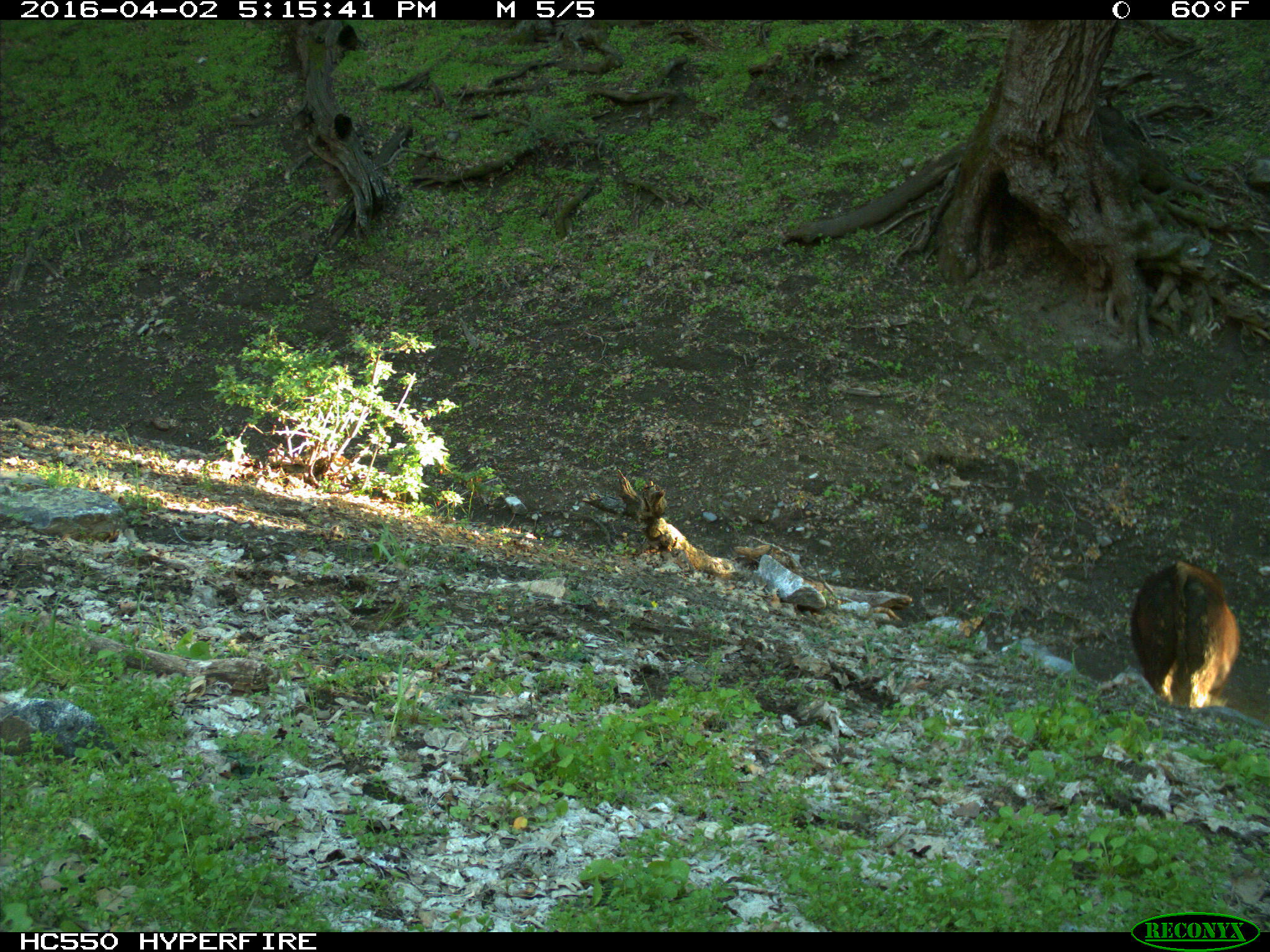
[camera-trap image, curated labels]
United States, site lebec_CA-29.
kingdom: Animalia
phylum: Chordata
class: Mammalia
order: Artiodactyla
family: Bovidae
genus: Bos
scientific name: Bos taurus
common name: domestic cow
Bos taurus (domestic cow).